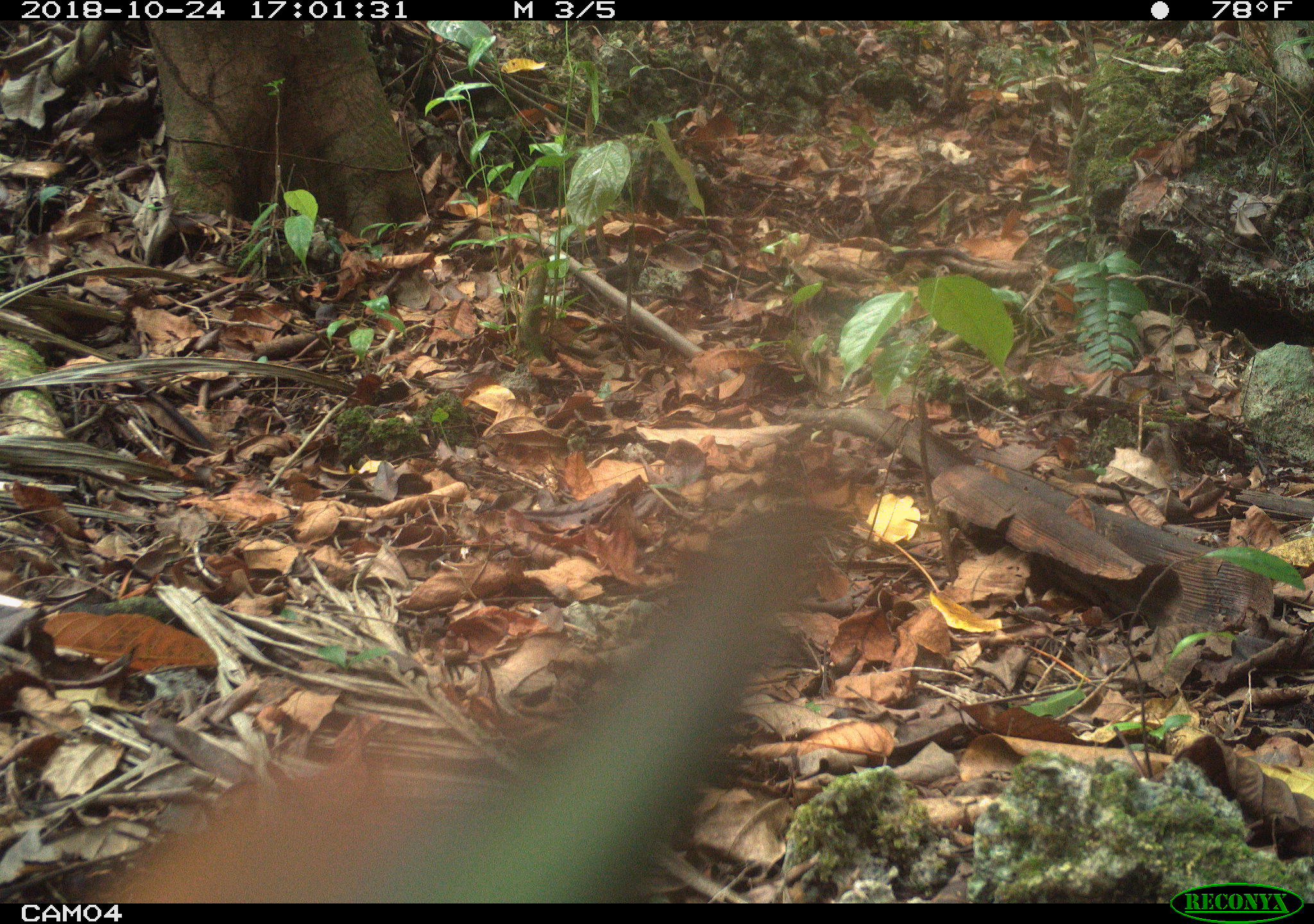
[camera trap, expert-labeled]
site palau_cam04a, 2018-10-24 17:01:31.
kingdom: Animalia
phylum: Chordata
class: Aves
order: Gruiformes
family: Rallidae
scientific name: Rallidae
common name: rail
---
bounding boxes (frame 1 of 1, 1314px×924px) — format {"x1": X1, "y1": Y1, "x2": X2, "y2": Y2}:
rail: {"x1": 20, "y1": 518, "x2": 819, "y2": 907}